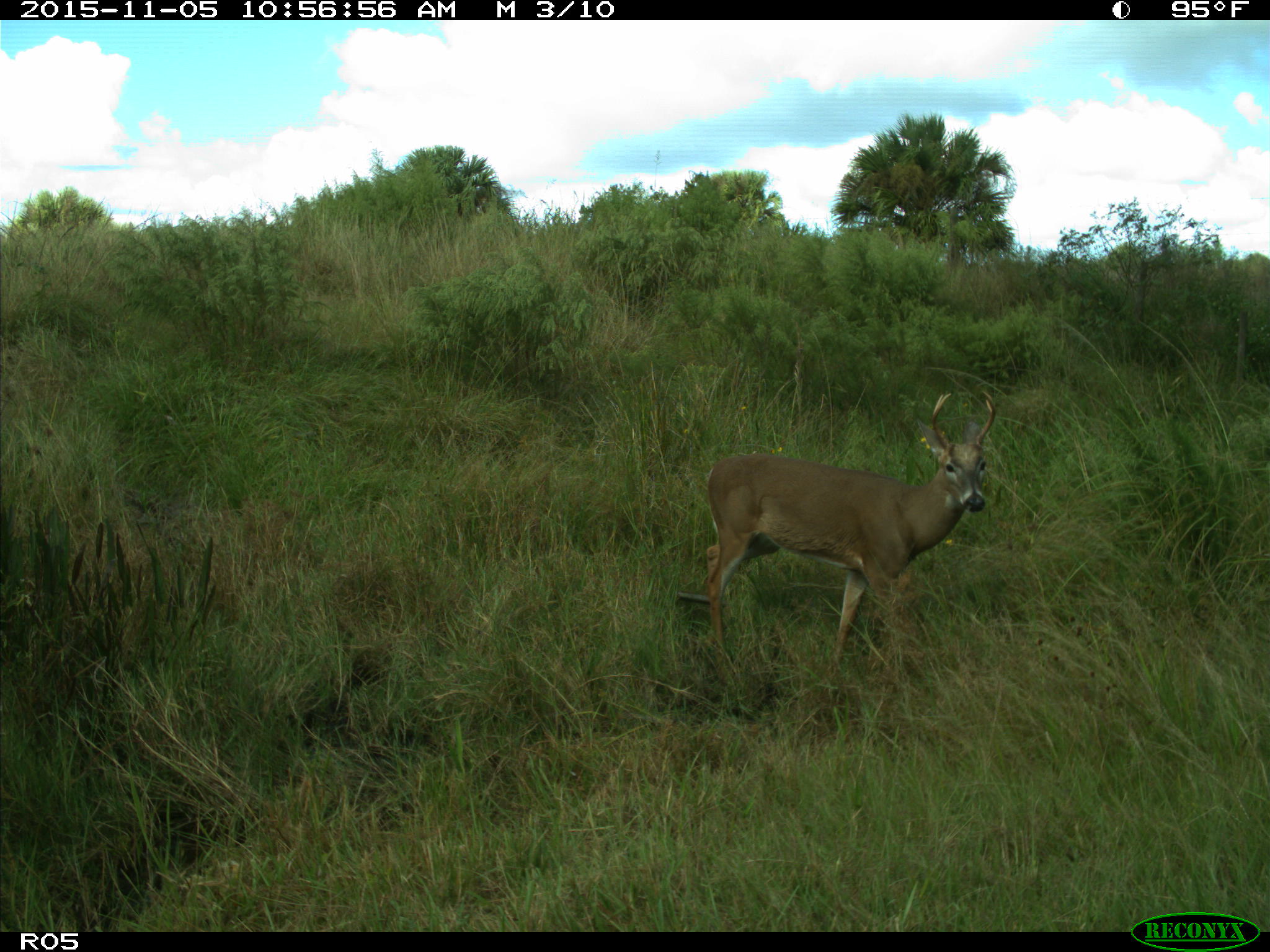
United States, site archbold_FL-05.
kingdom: Animalia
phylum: Chordata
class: Mammalia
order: Artiodactyla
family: Cervidae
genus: Odocoileus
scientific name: Odocoileus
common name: deer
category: unidentified deer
Unidentified deer (deer) (Odocoileus).